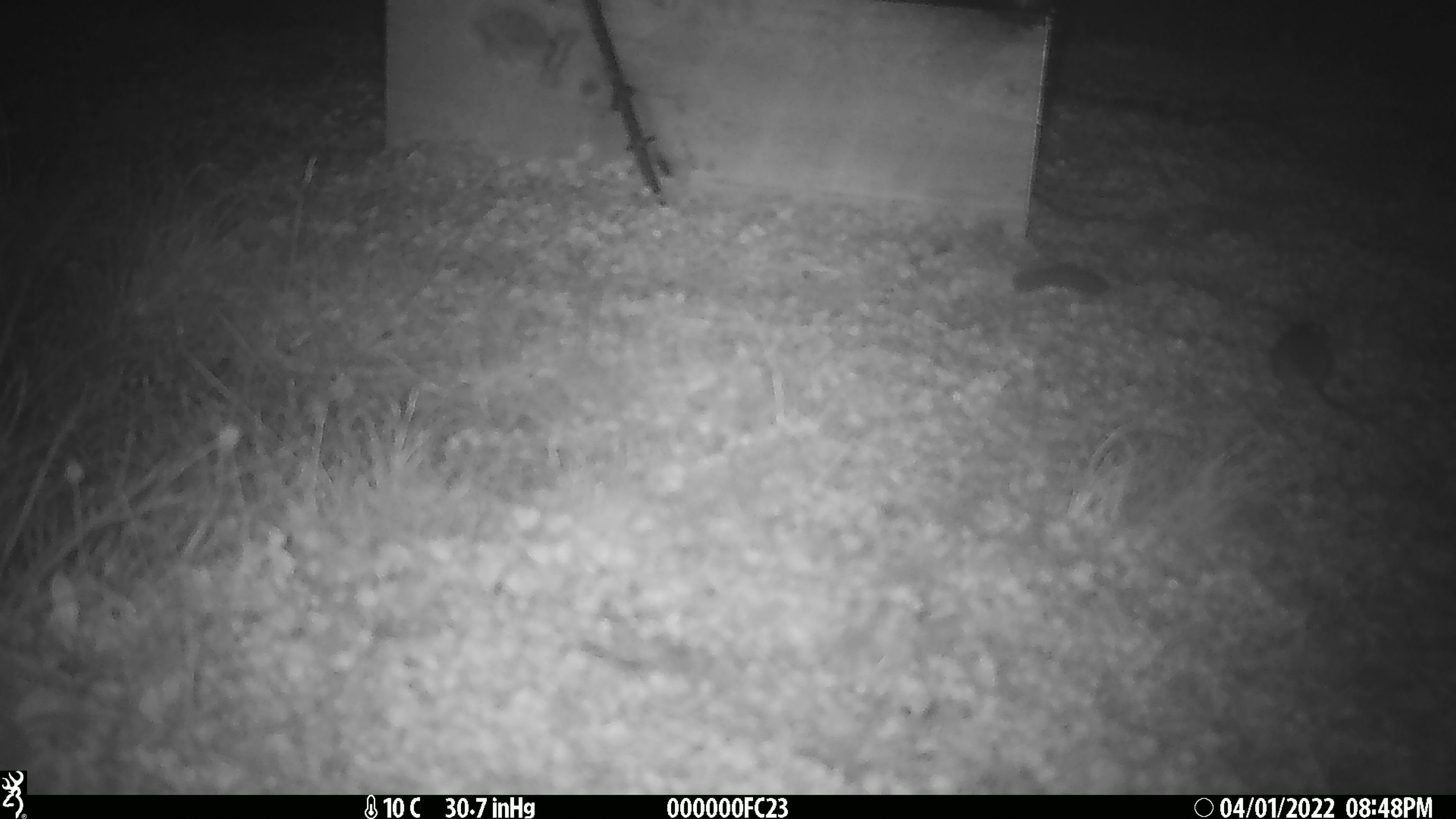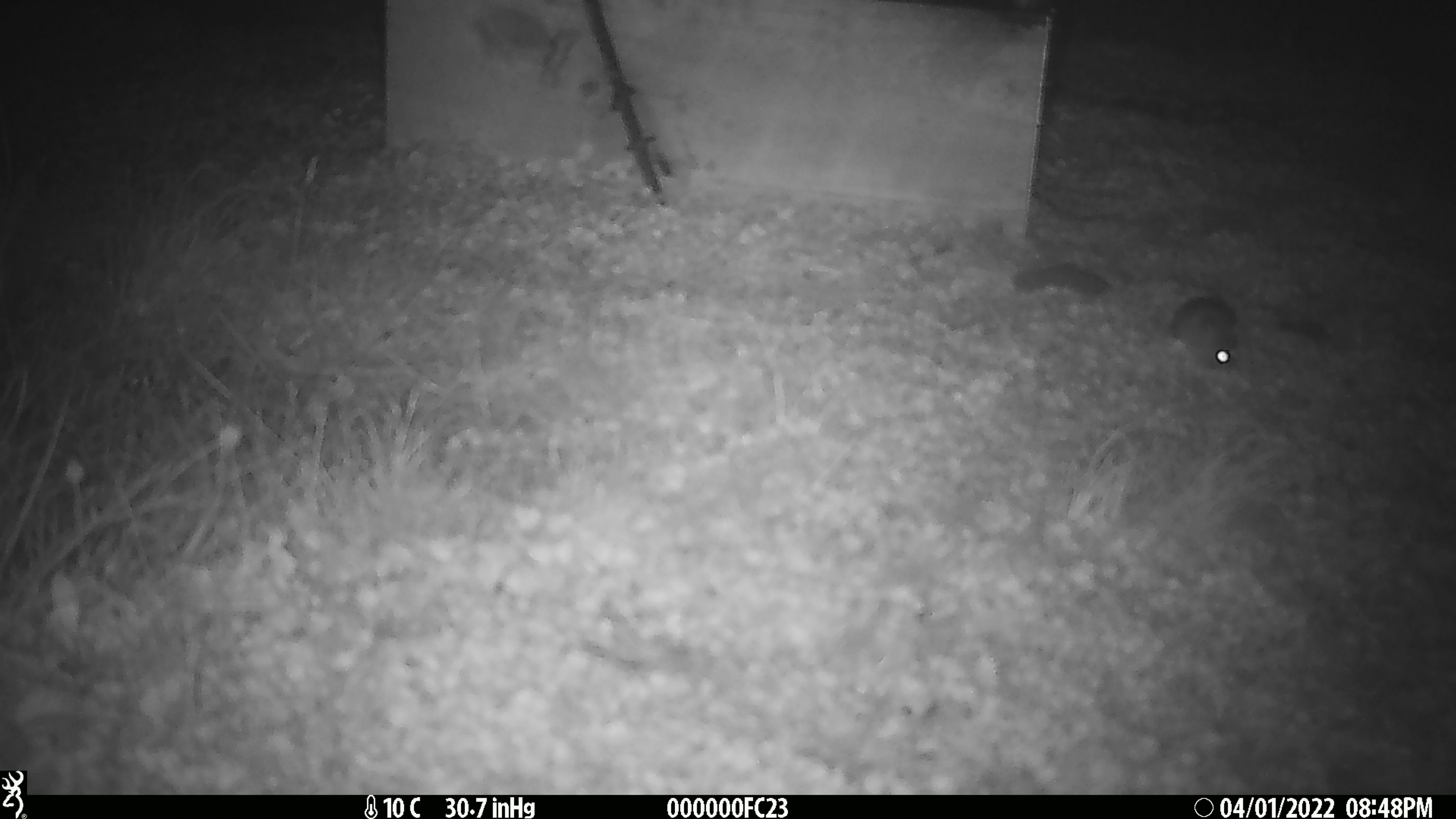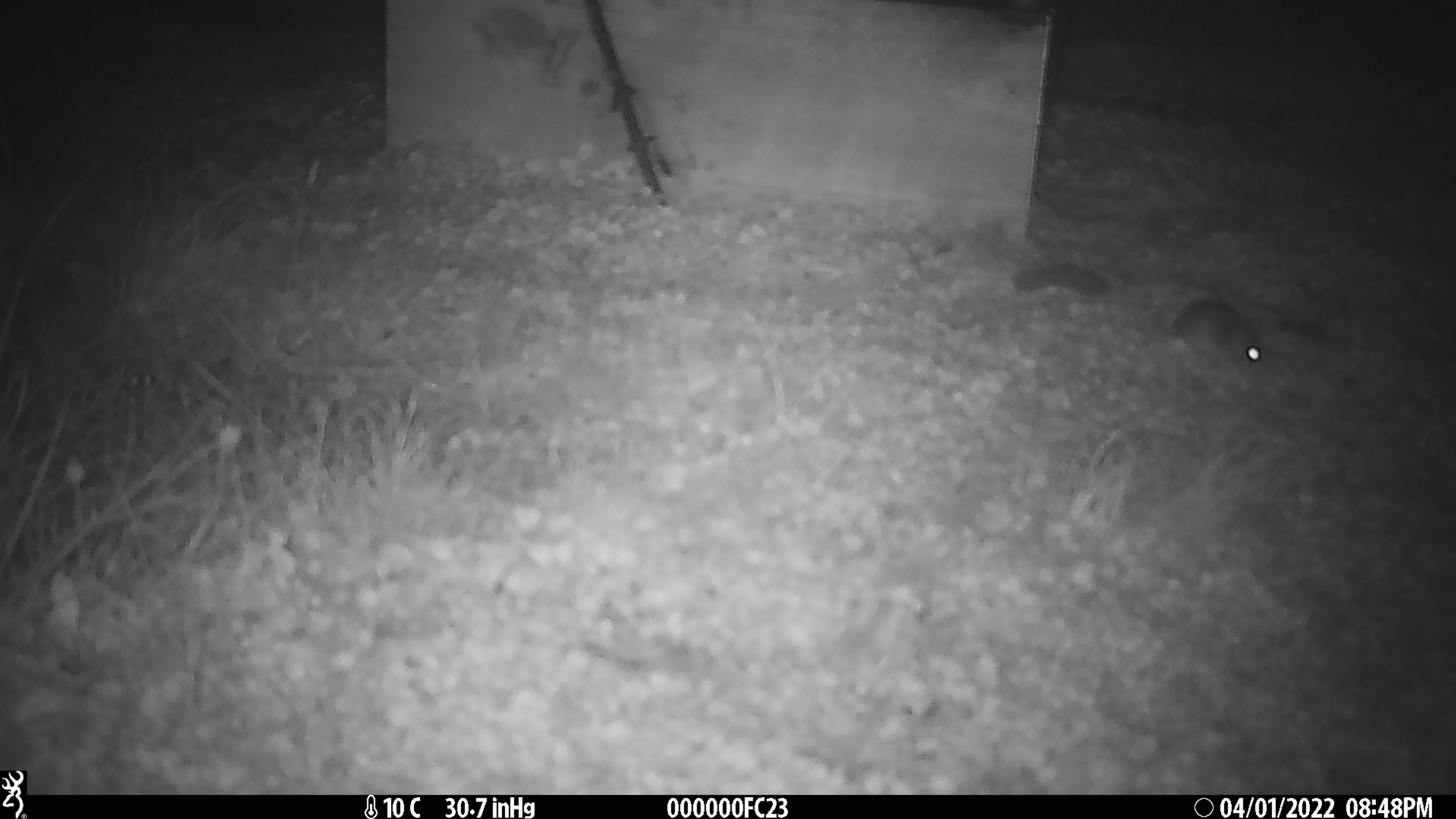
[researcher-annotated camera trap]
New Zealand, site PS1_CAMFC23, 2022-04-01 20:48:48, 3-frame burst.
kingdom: Animalia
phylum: Chordata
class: Mammalia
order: Rodentia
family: Muridae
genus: Mus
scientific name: Mus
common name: mouse